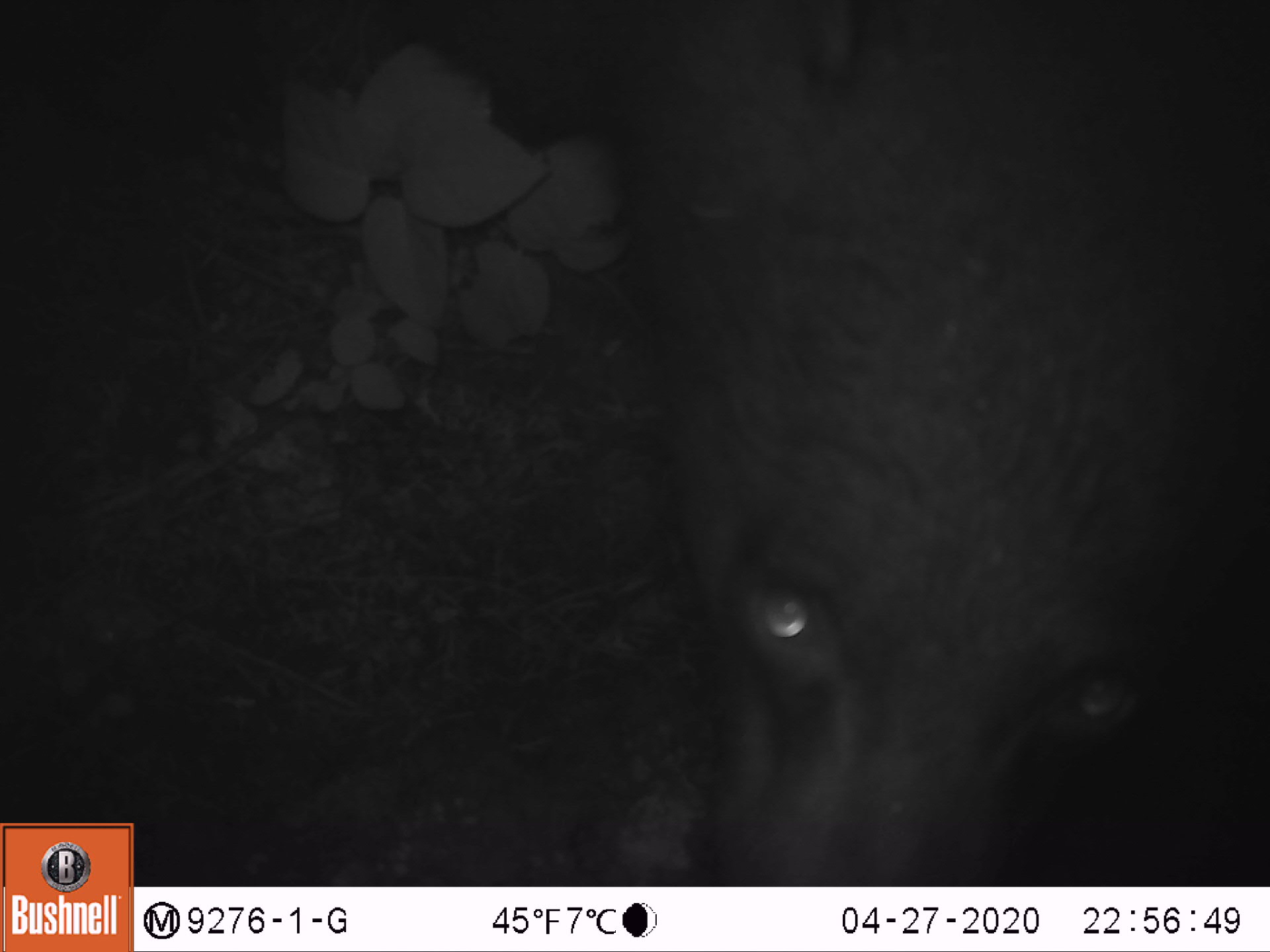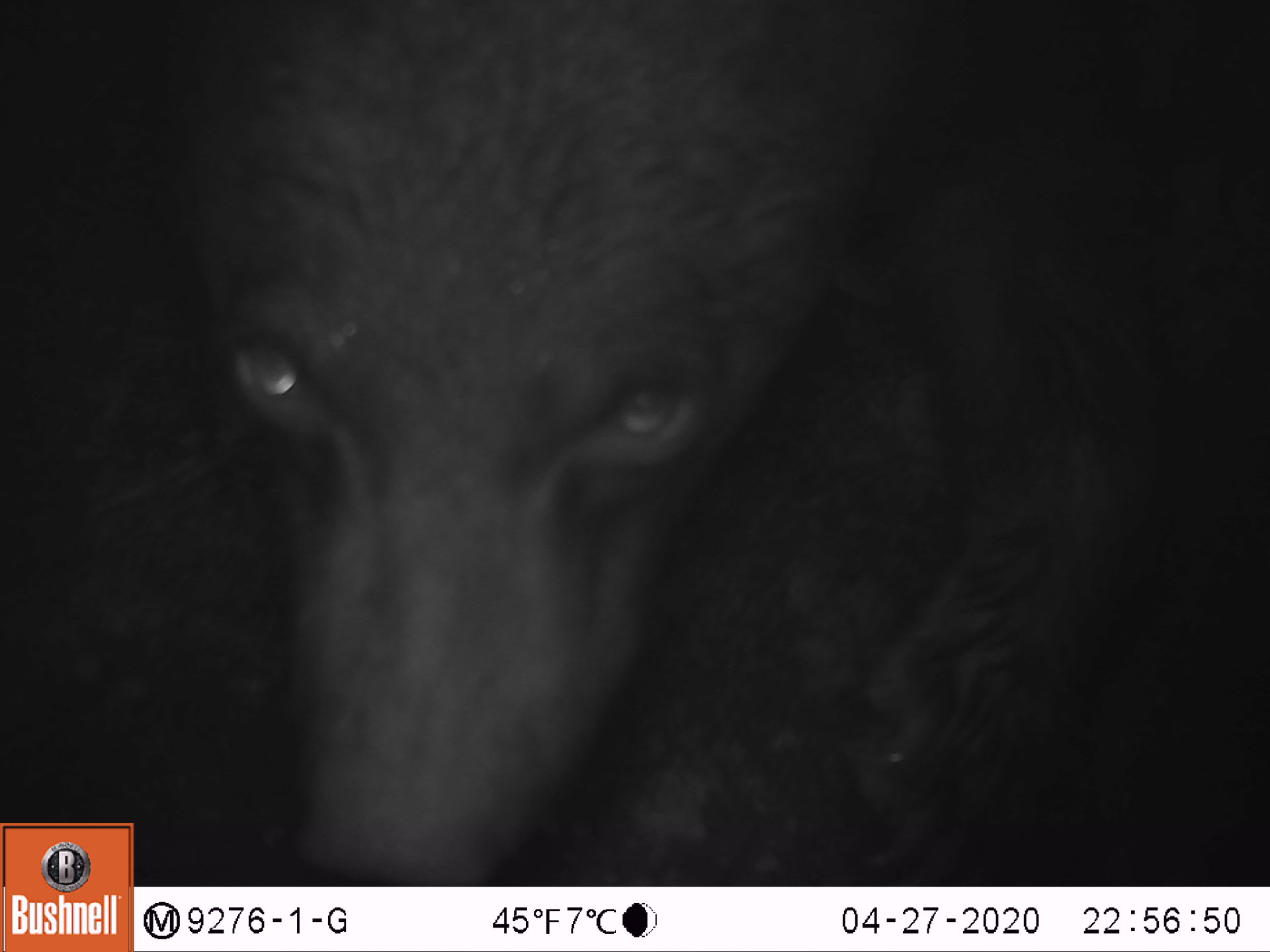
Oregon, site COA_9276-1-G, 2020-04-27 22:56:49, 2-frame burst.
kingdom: Animalia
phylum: Chordata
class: Mammalia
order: Carnivora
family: Ursidae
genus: Ursus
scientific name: Ursus americanus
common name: american black bear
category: black bear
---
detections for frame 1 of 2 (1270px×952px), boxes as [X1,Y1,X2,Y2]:
black bear: [630,9,1267,876]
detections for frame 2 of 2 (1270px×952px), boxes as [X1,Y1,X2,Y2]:
black bear: [167,4,1213,874]